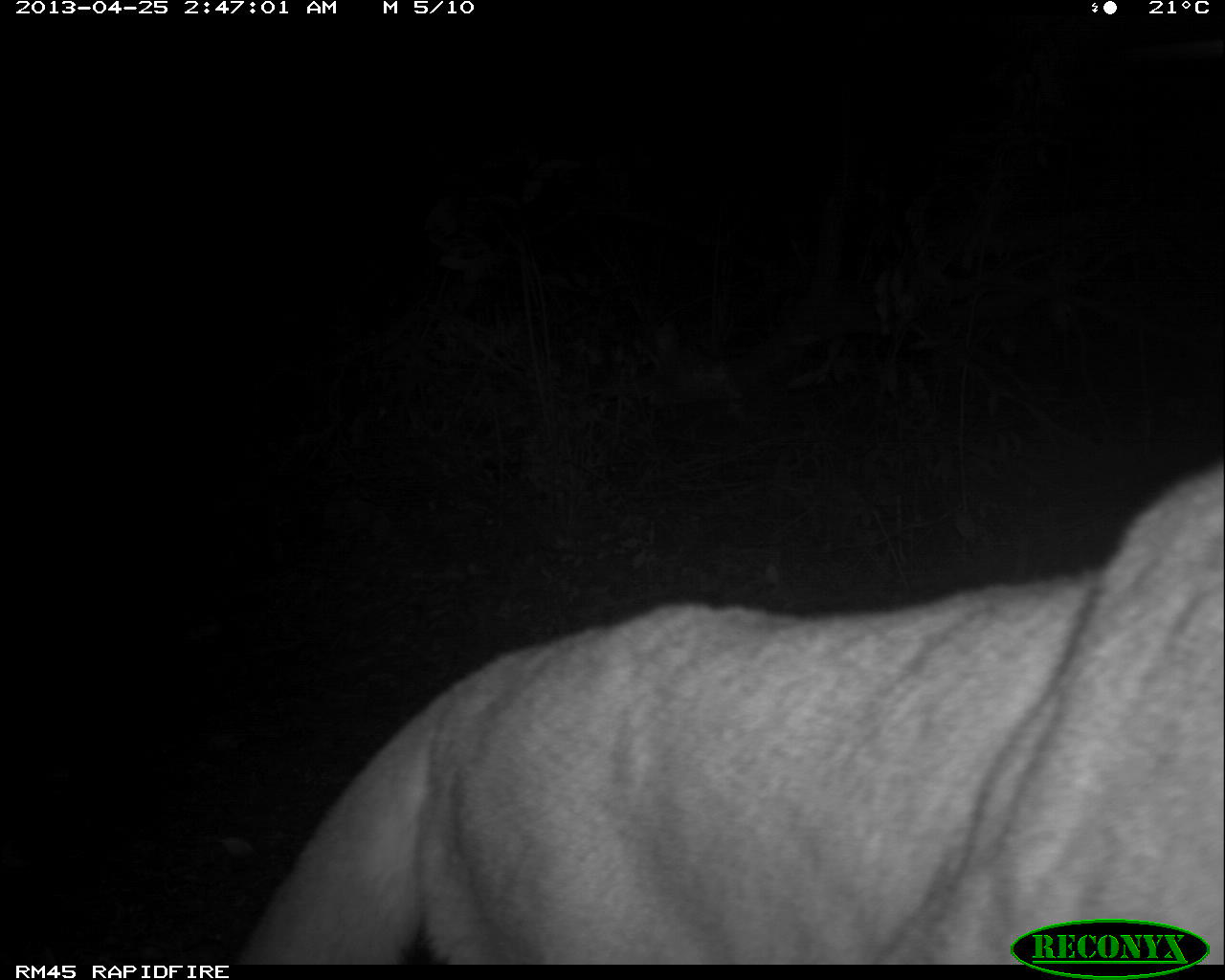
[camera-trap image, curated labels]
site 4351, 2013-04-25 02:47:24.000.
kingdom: Animalia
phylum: Chordata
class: Mammalia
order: Carnivora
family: Felidae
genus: Puma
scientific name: Puma concolor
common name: mountain lion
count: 2